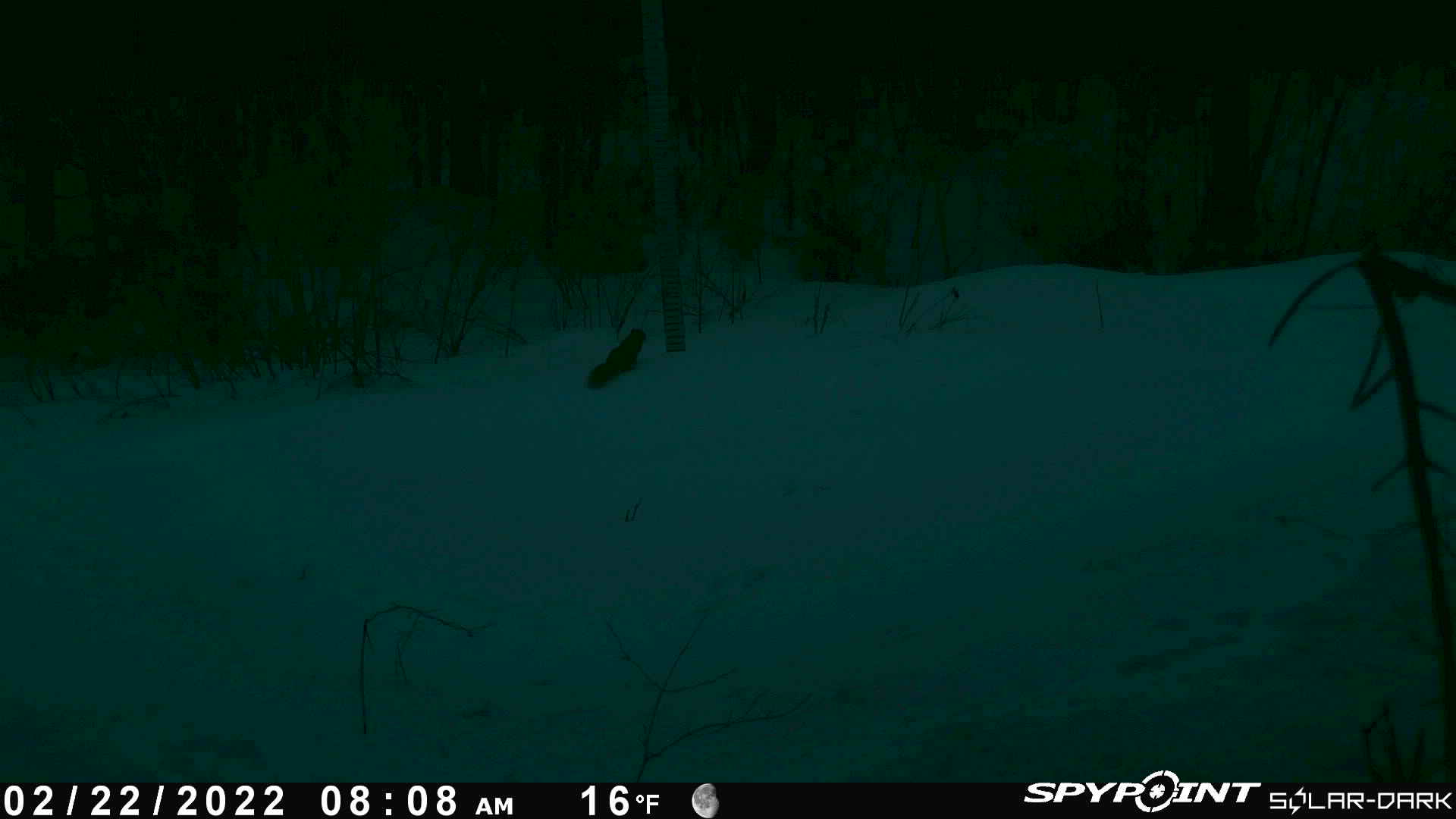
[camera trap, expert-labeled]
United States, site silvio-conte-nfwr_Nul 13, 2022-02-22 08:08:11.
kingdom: Animalia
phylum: Chordata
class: Mammalia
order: Rodentia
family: Sciuridae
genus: Tamiasciurus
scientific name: Tamiasciurus hudsonicus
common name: red squirrel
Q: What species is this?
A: Red squirrel (Tamiasciurus hudsonicus).